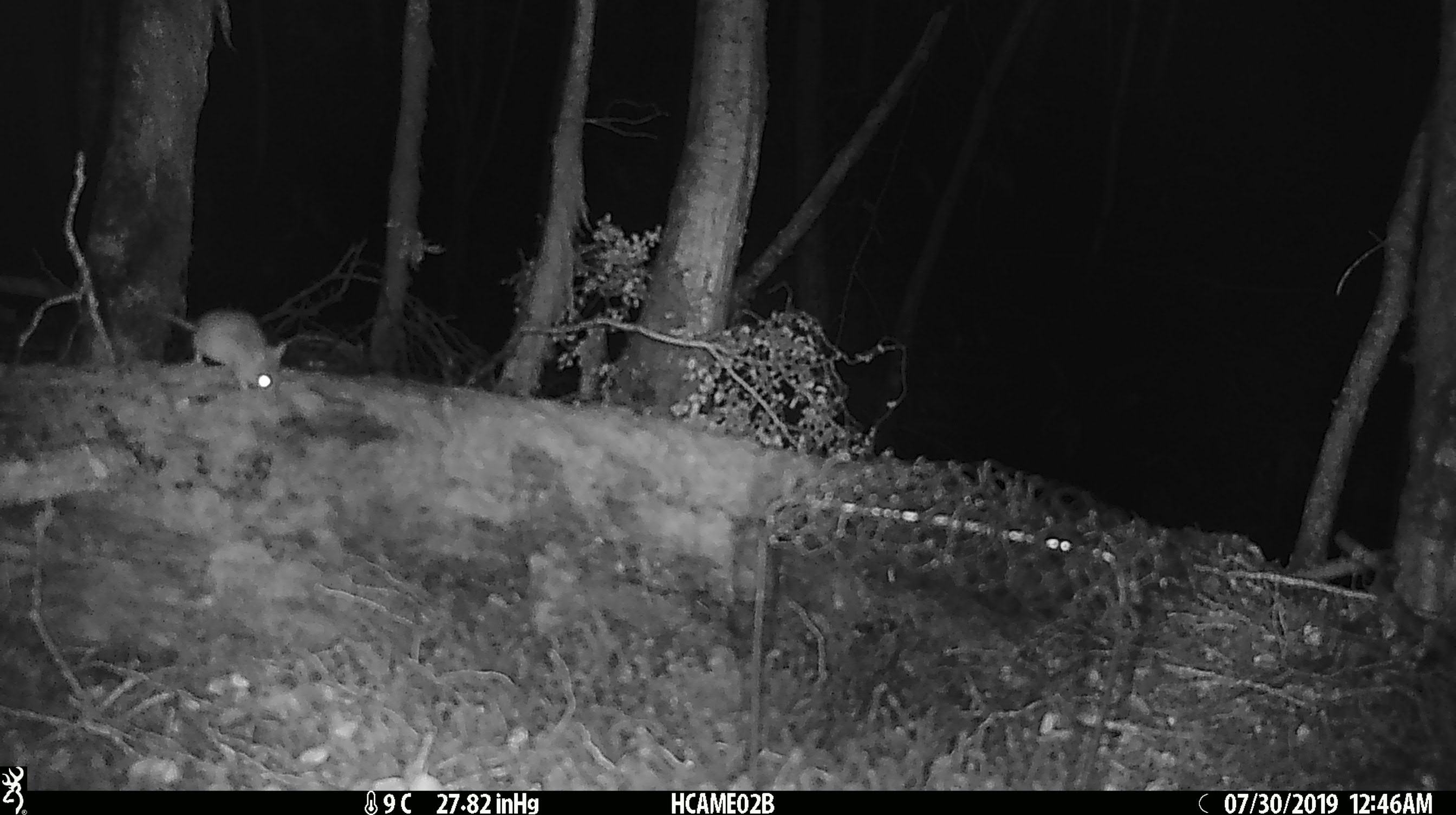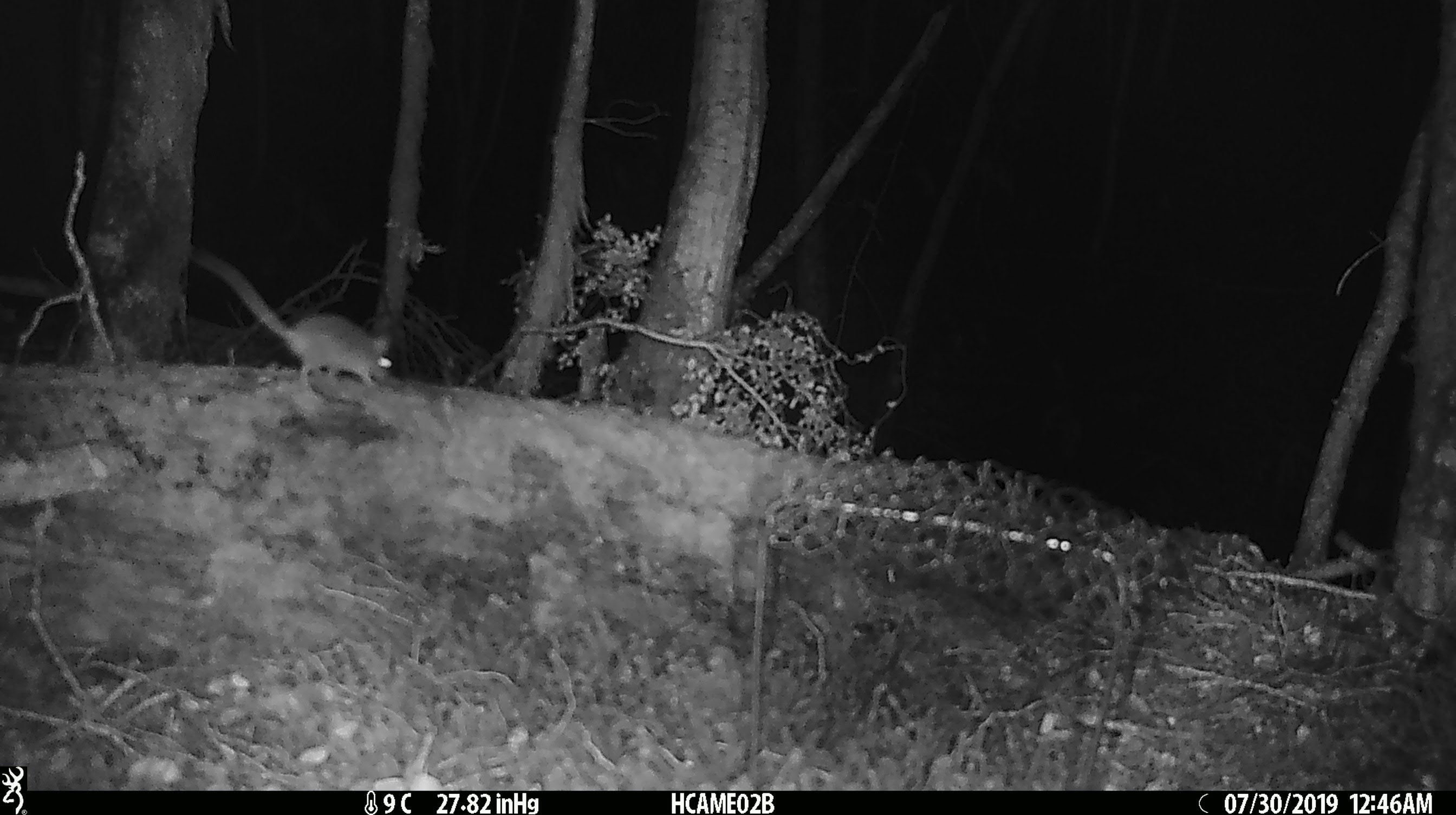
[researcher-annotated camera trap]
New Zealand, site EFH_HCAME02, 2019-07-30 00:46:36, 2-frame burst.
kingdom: Animalia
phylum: Chordata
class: Mammalia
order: Rodentia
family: Muridae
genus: Mus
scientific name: Mus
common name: mouse